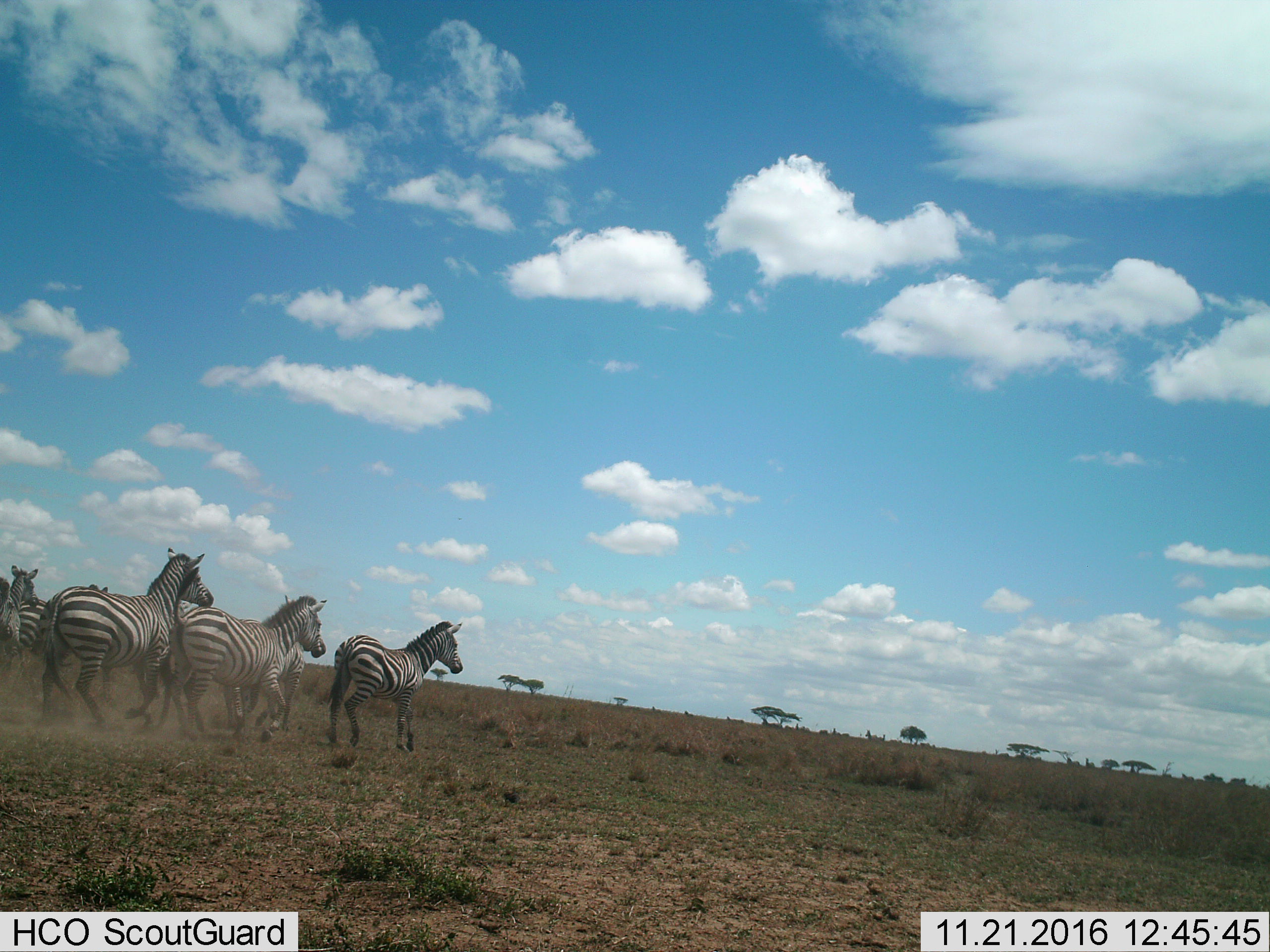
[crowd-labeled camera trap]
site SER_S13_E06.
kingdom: Animalia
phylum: Chordata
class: Mammalia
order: Perissodactyla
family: Equidae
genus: Equus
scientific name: Equus quagga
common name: plains zebra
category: zebraplains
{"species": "zebraplains (plains zebra) (Equus quagga)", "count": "7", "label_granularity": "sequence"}